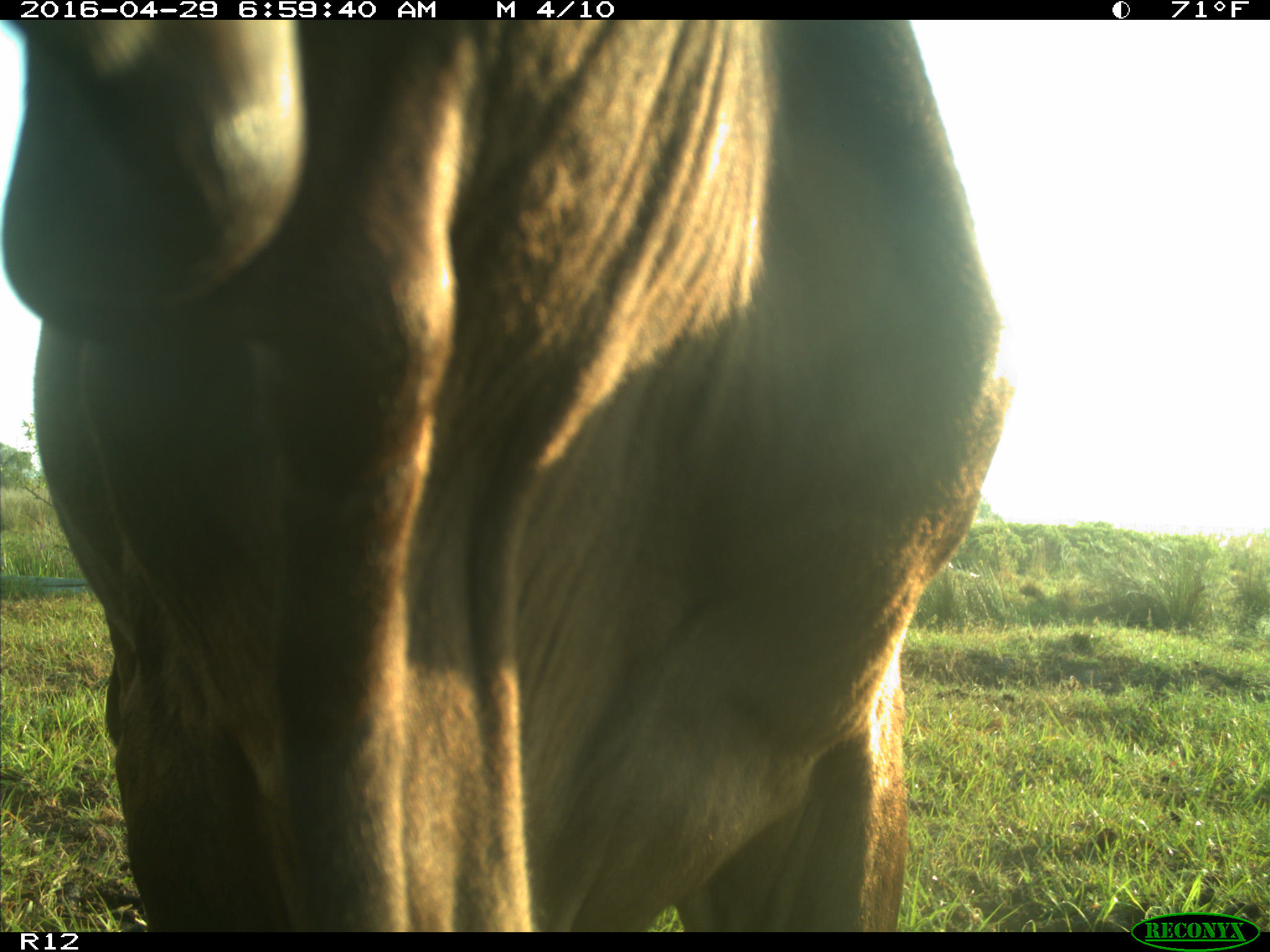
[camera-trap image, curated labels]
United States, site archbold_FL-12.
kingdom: Animalia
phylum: Chordata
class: Mammalia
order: Artiodactyla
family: Bovidae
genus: Bos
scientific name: Bos taurus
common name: domestic cow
Bos taurus (domestic cow).